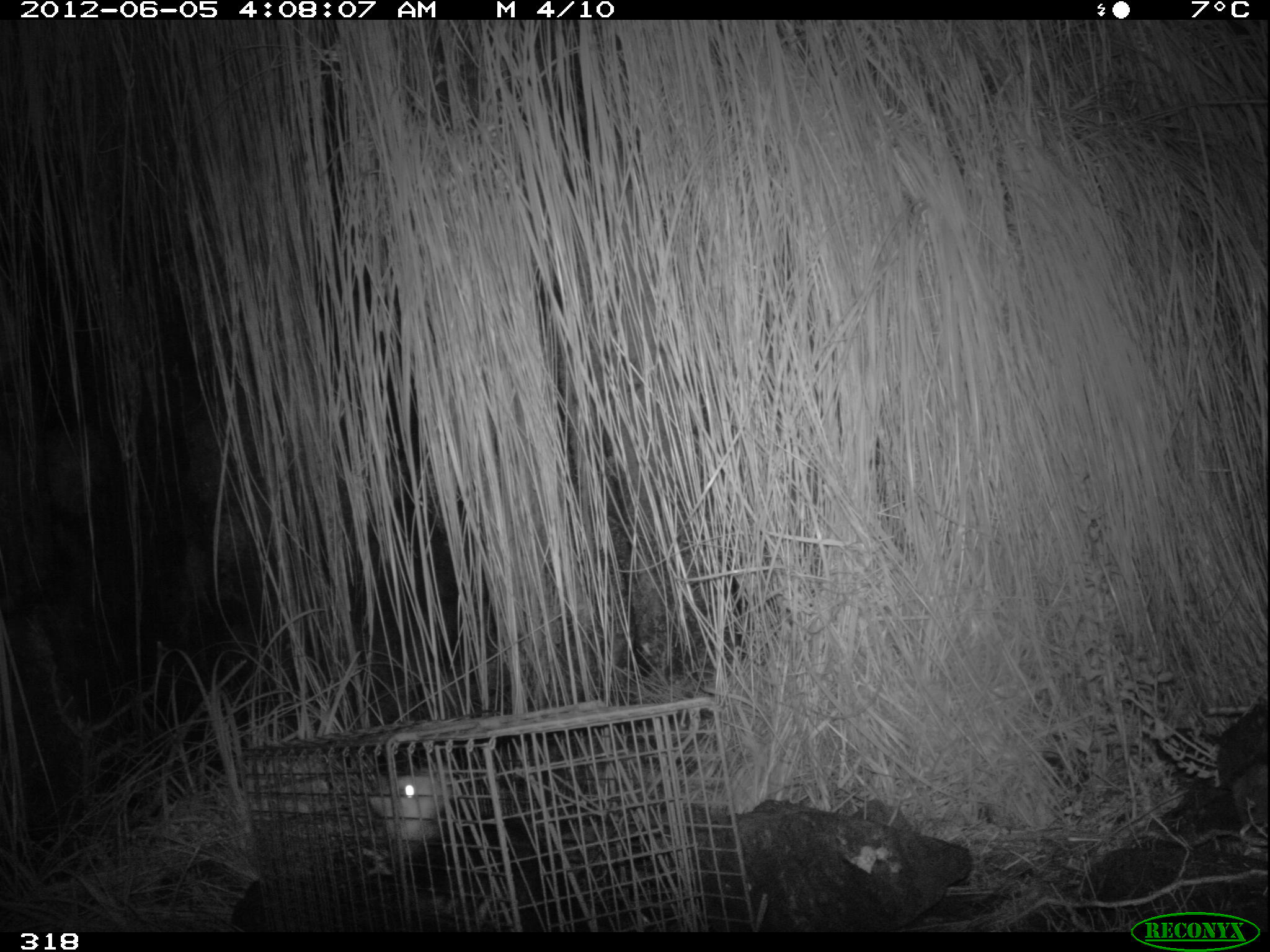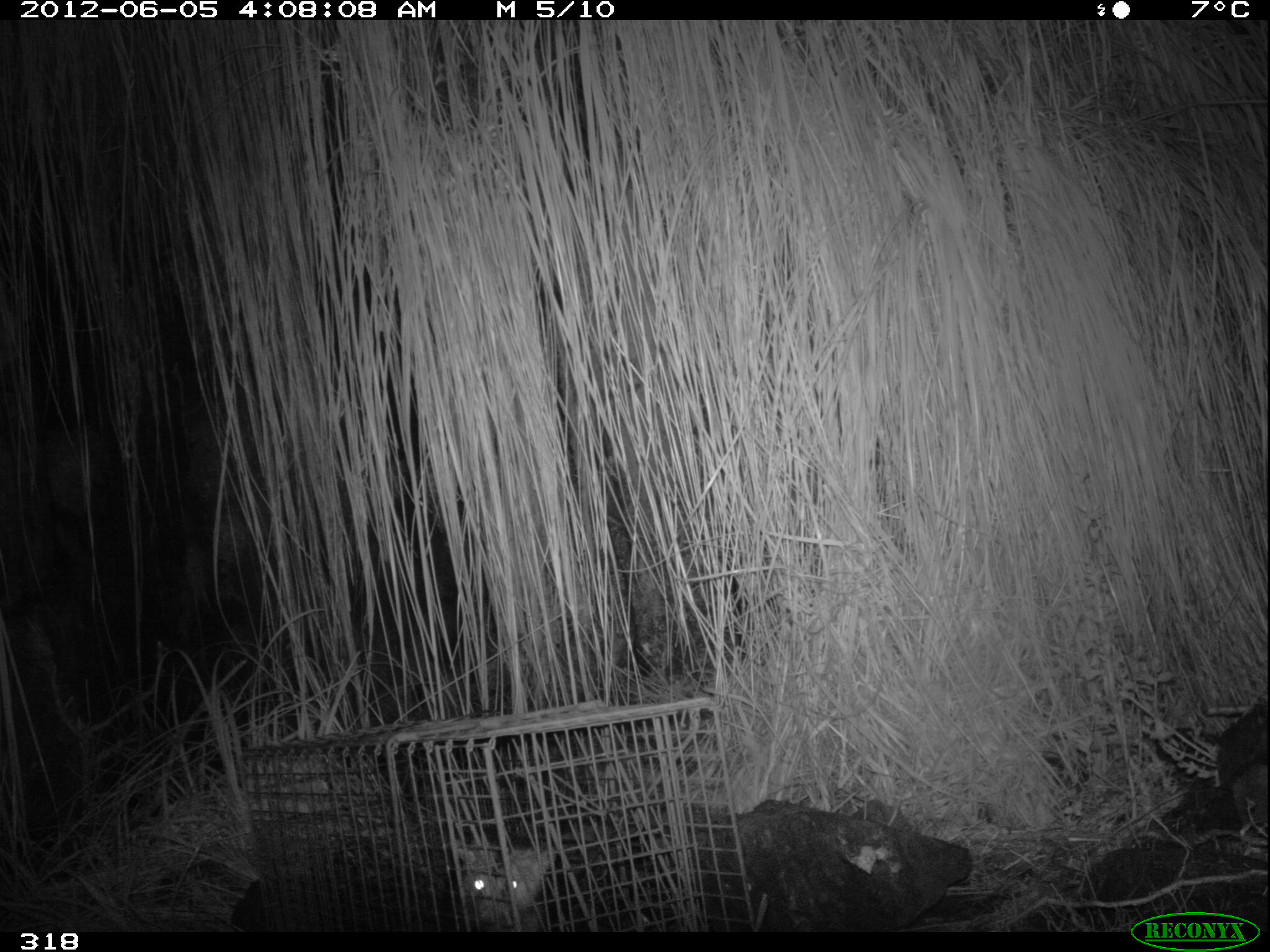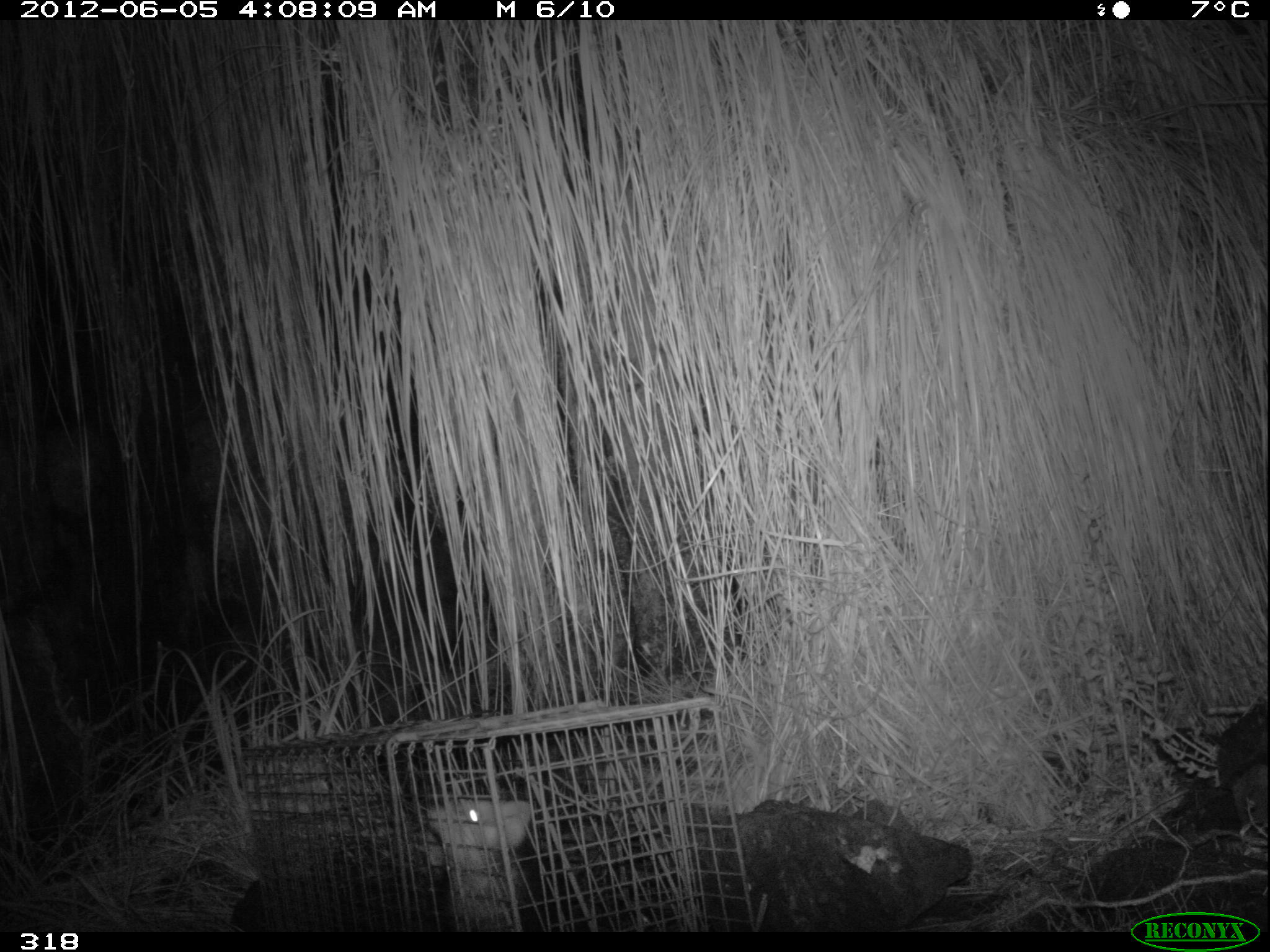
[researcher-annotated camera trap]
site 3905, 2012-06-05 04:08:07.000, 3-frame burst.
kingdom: Animalia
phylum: Chordata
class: Mammalia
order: Didelphimorphia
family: Didelphidae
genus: Didelphis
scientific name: Didelphis pernigra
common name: andean white-eared opossum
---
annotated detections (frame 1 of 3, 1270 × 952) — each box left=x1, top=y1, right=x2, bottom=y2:
didelphis pernigra: left=361, top=771, right=613, bottom=930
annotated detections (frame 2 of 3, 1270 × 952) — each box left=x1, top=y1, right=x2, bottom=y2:
didelphis pernigra: left=450, top=833, right=554, bottom=929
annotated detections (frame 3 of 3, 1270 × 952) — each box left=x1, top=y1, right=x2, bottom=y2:
didelphis pernigra: left=421, top=796, right=586, bottom=932